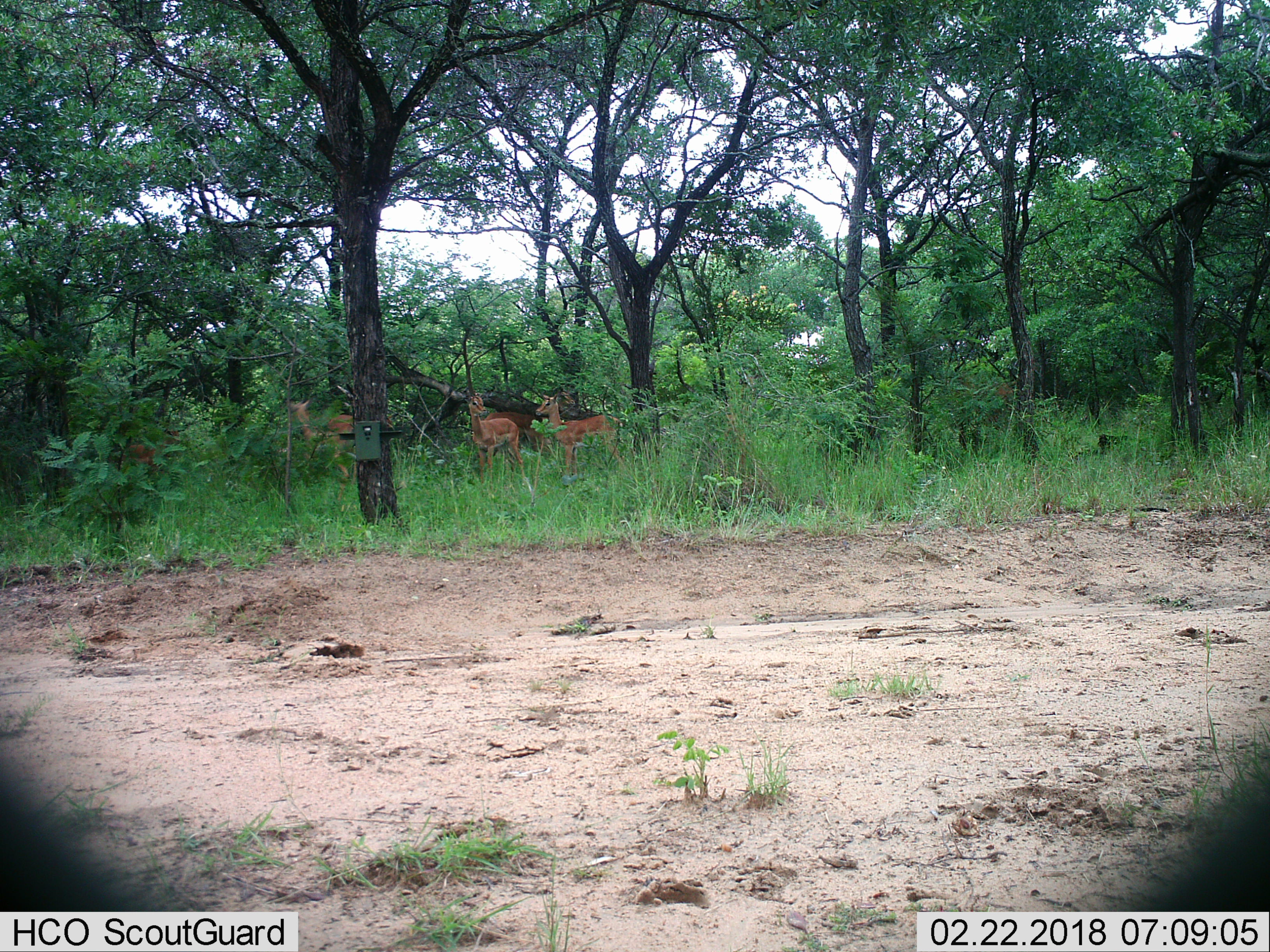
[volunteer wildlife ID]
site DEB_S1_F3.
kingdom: Animalia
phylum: Chordata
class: Mammalia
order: Artiodactyla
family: Bovidae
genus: Aepyceros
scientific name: Aepyceros melampus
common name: impala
Impala (Aepyceros melampus), count 5. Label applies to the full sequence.